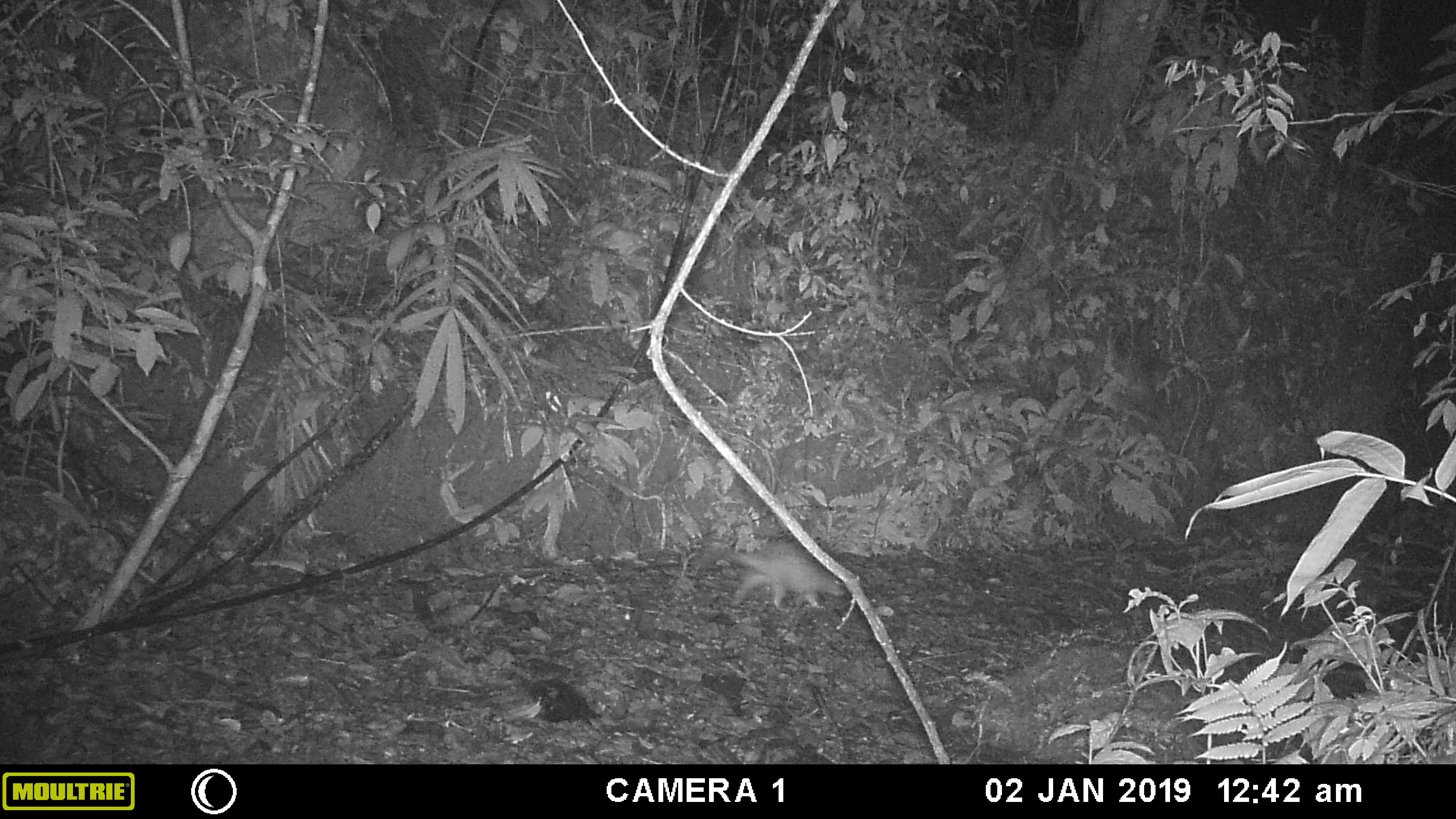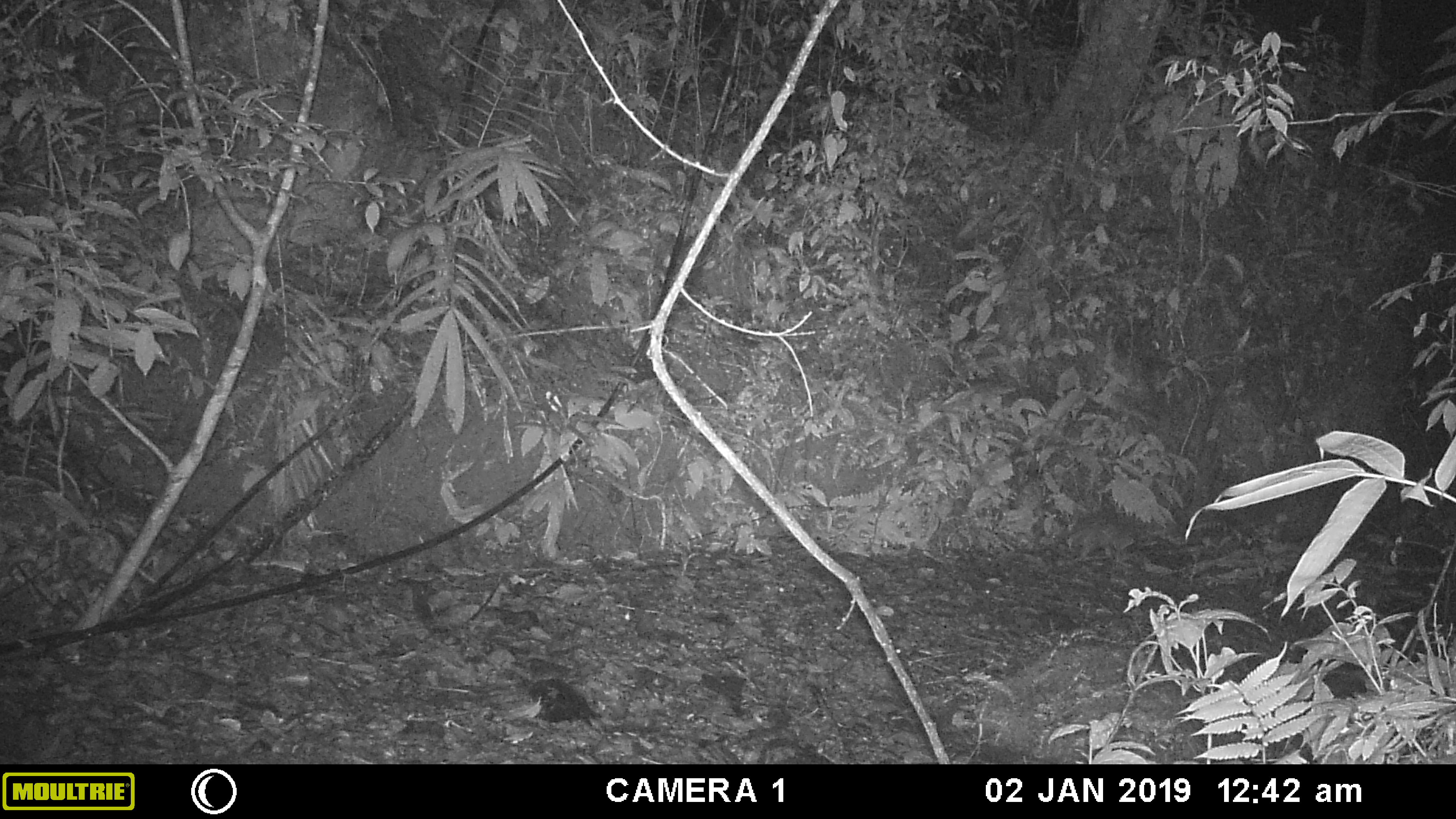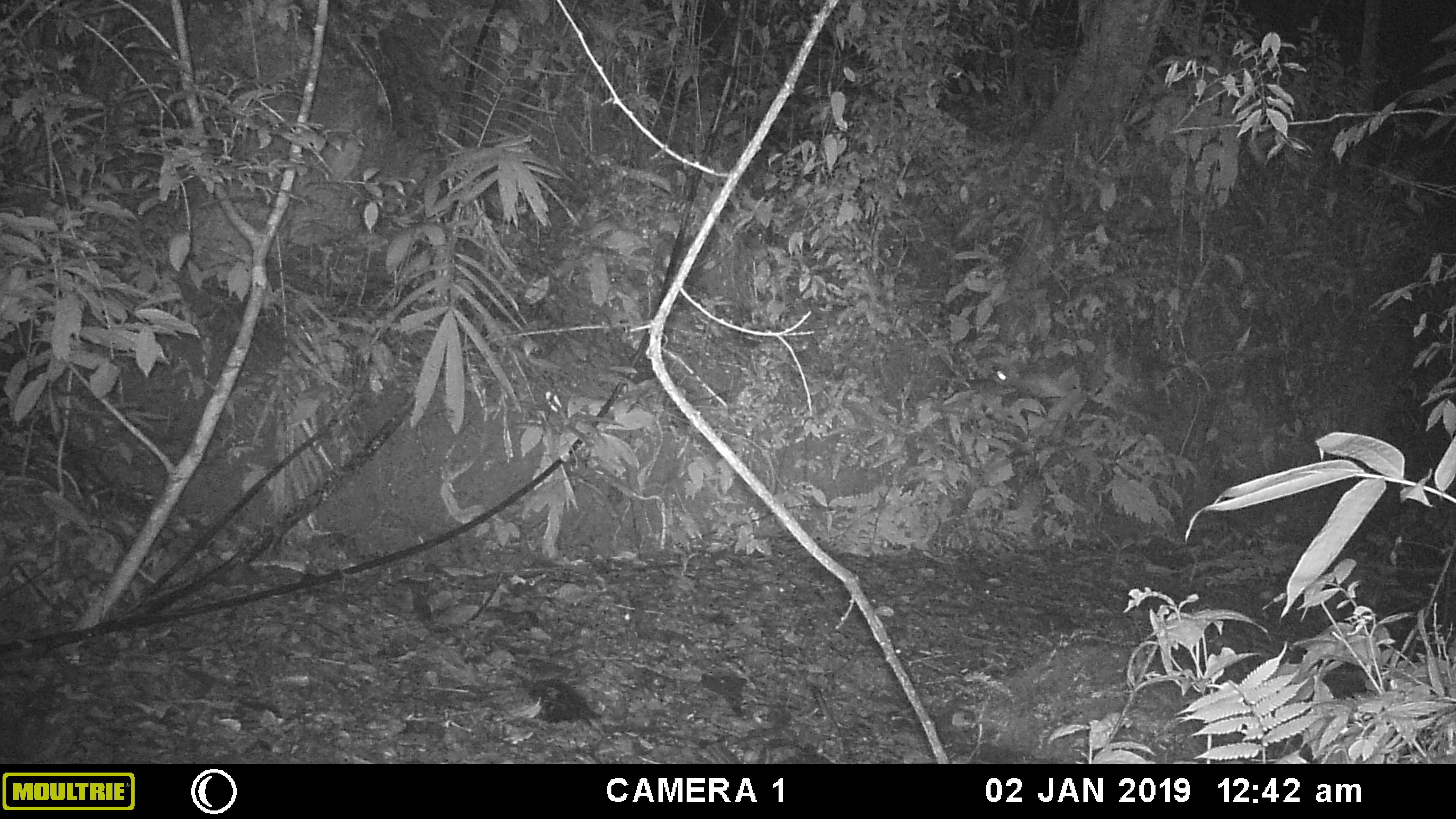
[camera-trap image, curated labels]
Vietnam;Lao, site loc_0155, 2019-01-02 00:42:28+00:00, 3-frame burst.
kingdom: Animalia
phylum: Chordata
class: Mammalia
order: Rodentia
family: Hystricidae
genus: Atherurus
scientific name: Atherurus macrourus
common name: asiatic brush-tailed porcupine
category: asiatic brush tailed porcupine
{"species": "asiatic brush tailed porcupine (asiatic brush-tailed porcupine) (Atherurus macrourus)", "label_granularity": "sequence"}